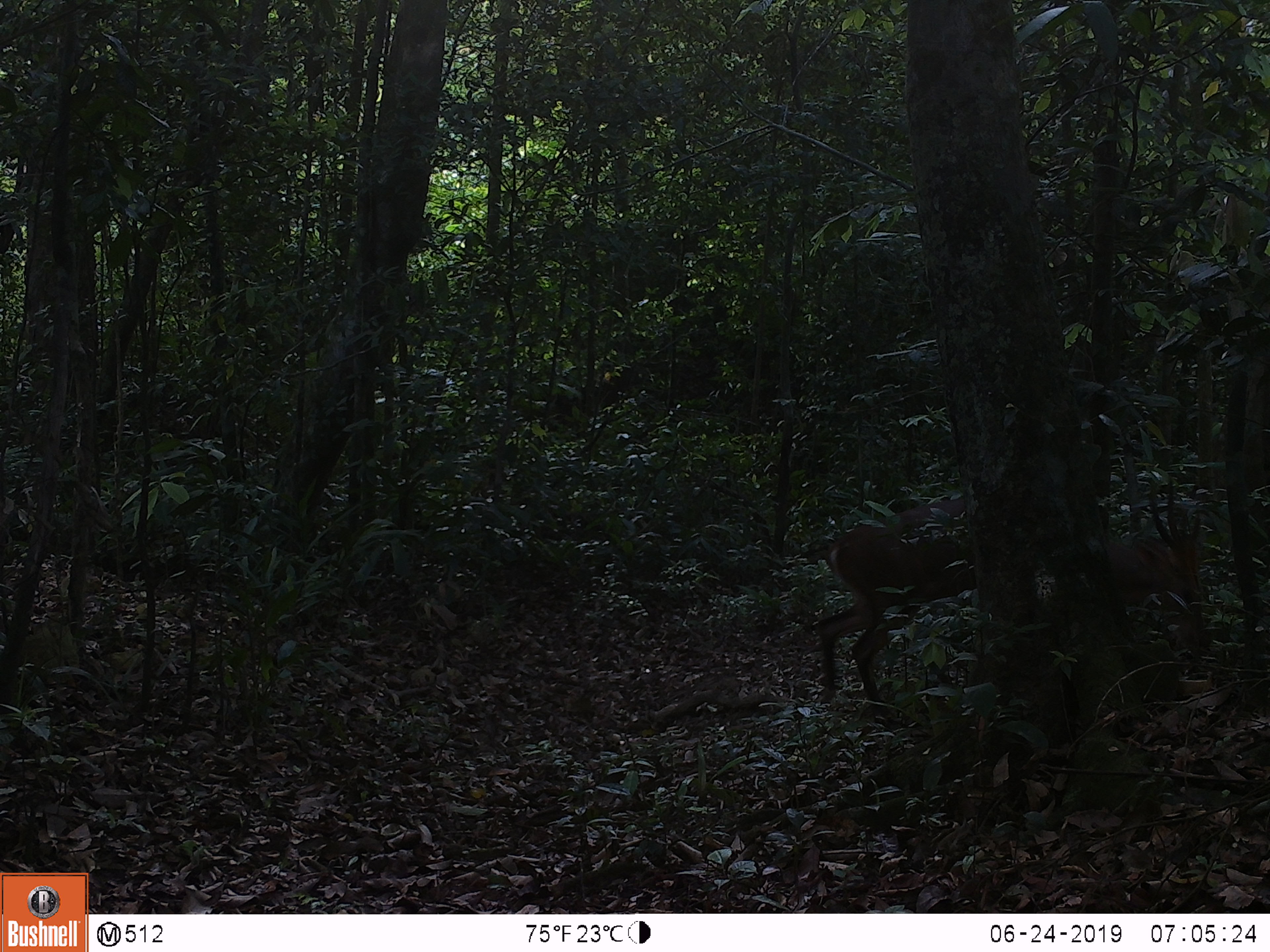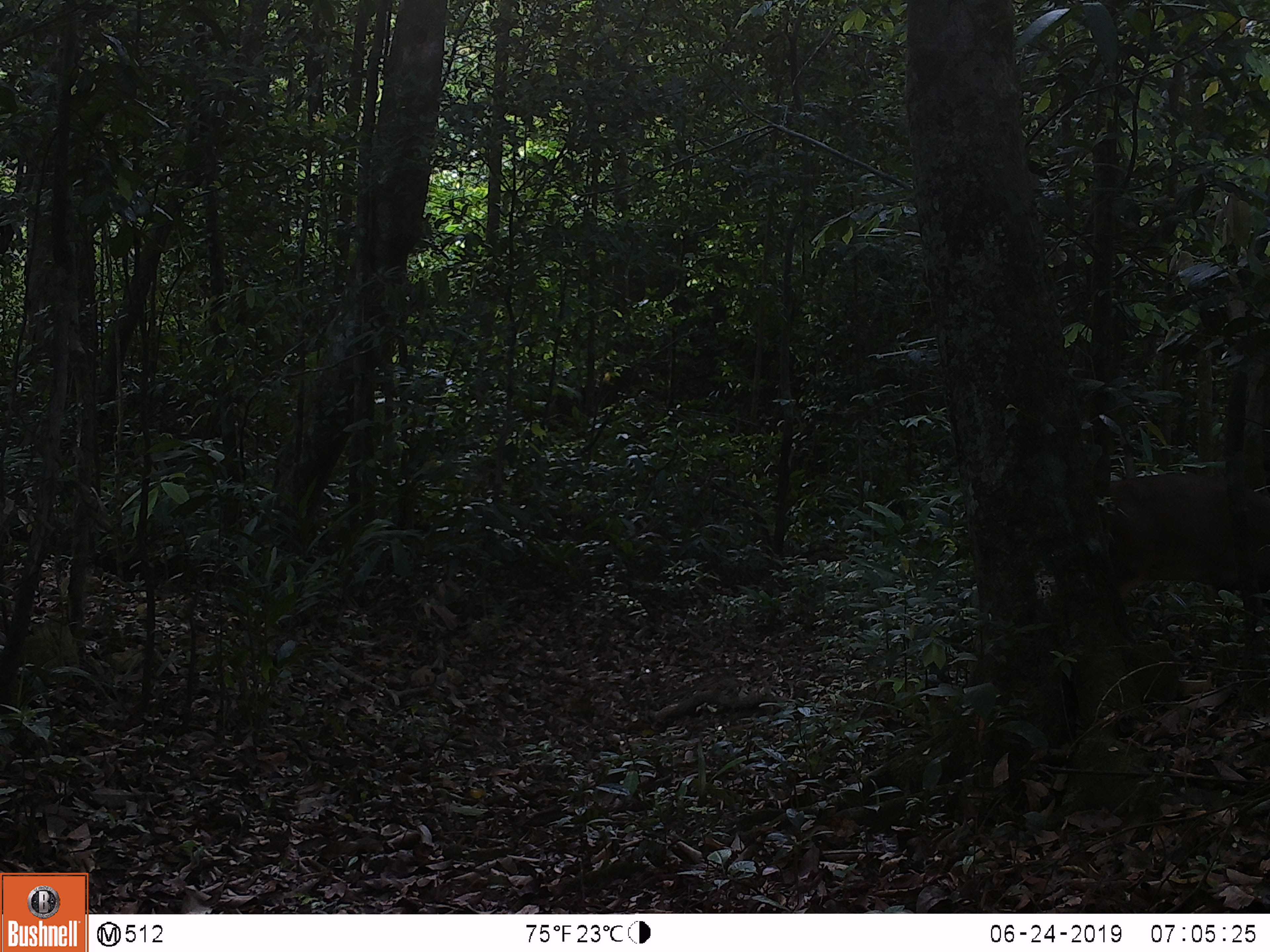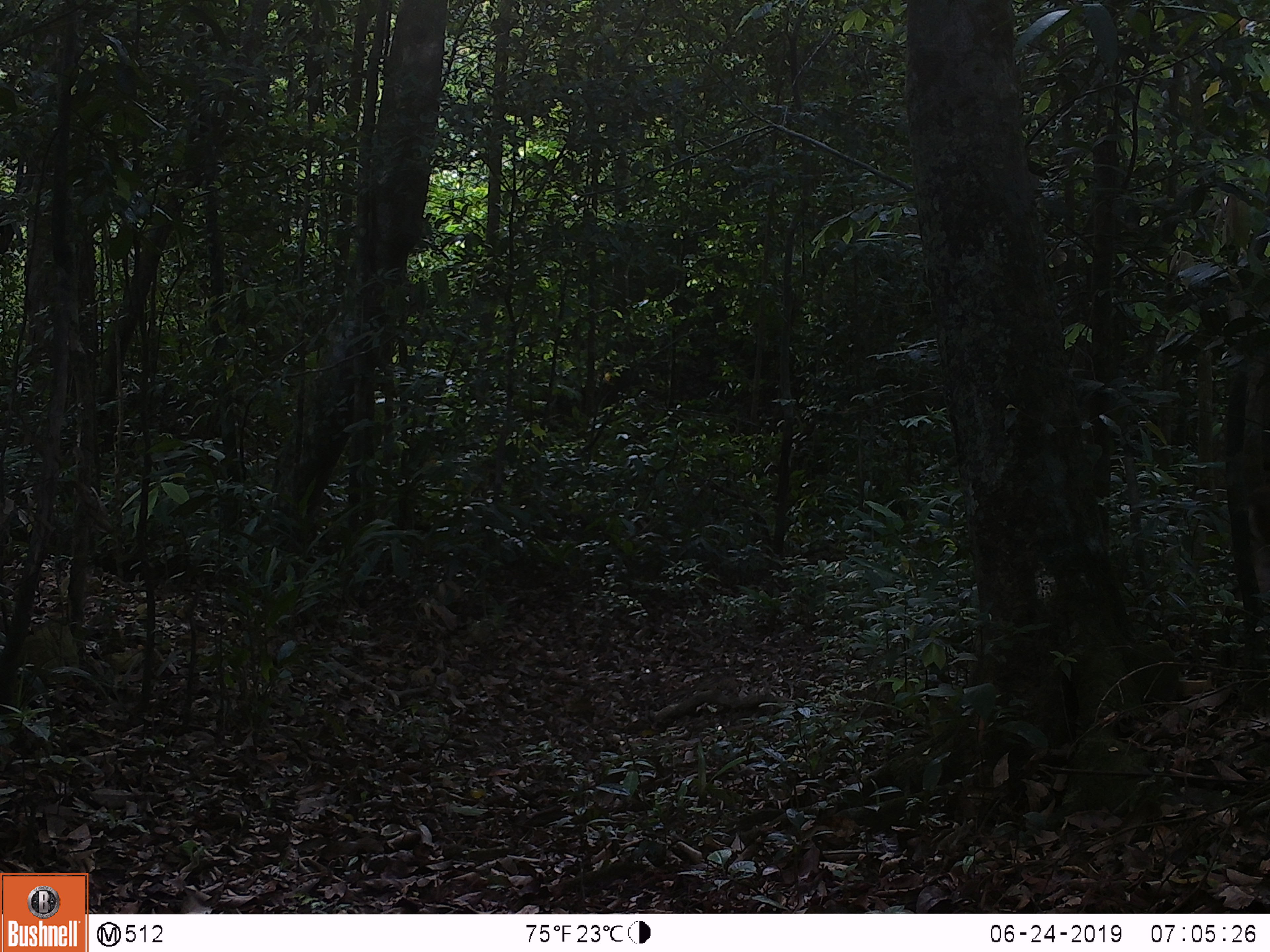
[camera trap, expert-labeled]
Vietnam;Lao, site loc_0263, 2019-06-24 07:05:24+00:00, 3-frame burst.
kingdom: Animalia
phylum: Chordata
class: Mammalia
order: Artiodactyla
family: Cervidae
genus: Muntiacus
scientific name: Muntiacus vuquangensis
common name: large-antlered muntjac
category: large antlered muntjac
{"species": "large antlered muntjac (large-antlered muntjac) (Muntiacus vuquangensis)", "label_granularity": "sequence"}